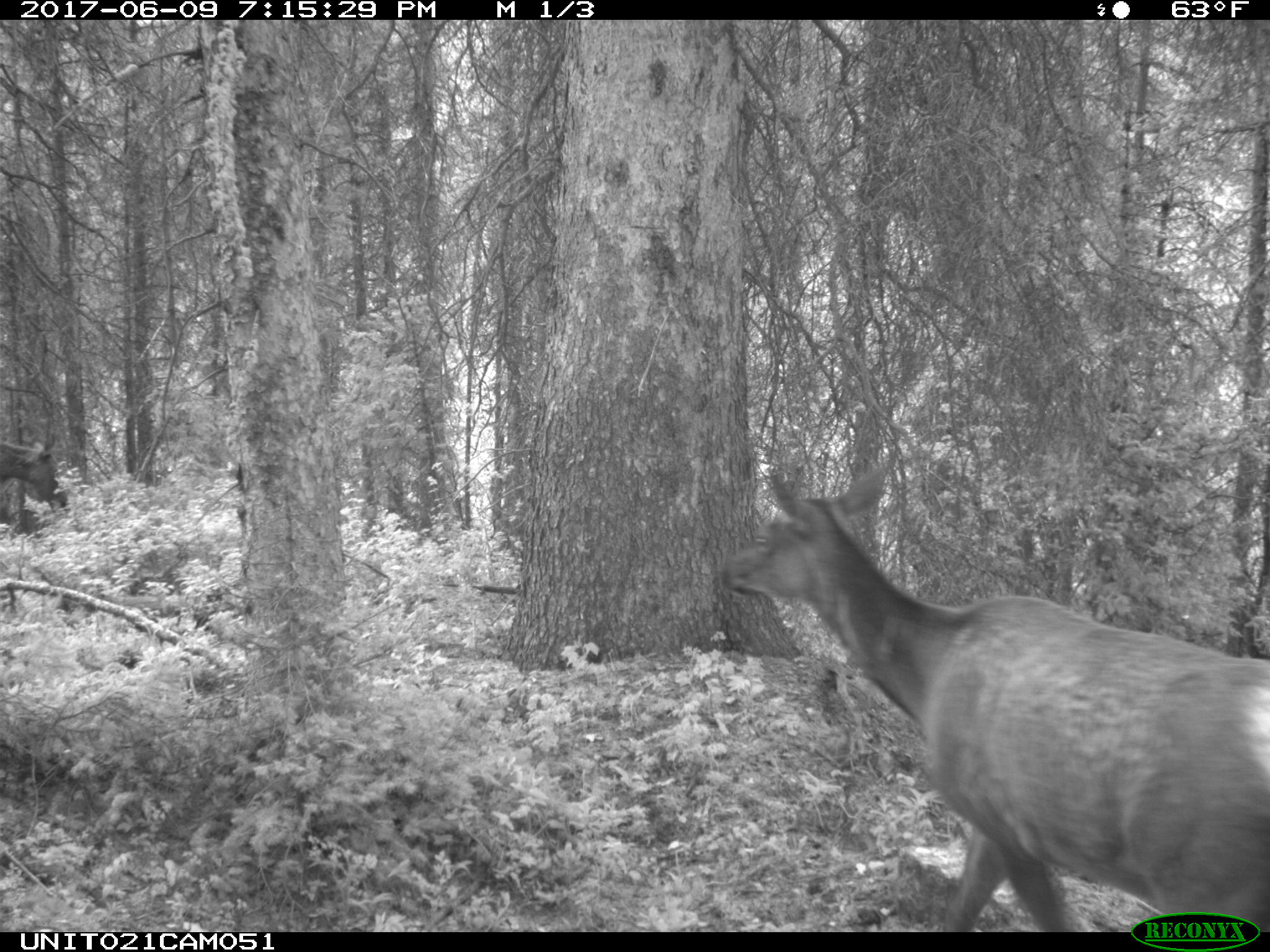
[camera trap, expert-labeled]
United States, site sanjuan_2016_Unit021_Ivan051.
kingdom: Animalia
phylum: Chordata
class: Mammalia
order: Artiodactyla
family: Cervidae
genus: Cervus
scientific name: Cervus elaphus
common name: red deer